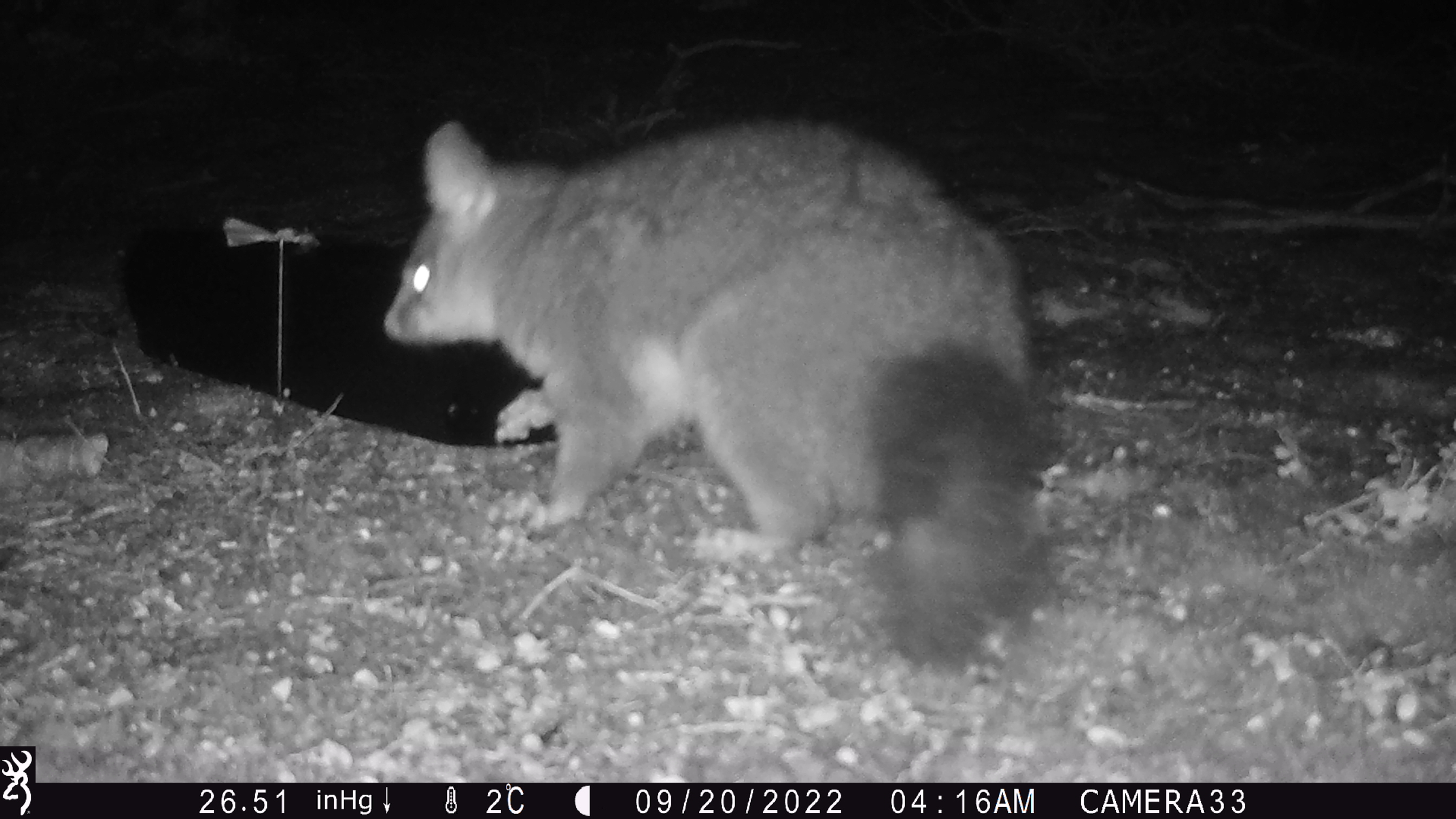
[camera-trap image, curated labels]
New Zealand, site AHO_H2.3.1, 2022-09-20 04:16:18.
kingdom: Animalia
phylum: Chordata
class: Mammalia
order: Diprotodontia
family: Phalangeridae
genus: Trichosurus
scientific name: Trichosurus vulpecula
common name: common brushtail possum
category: possum